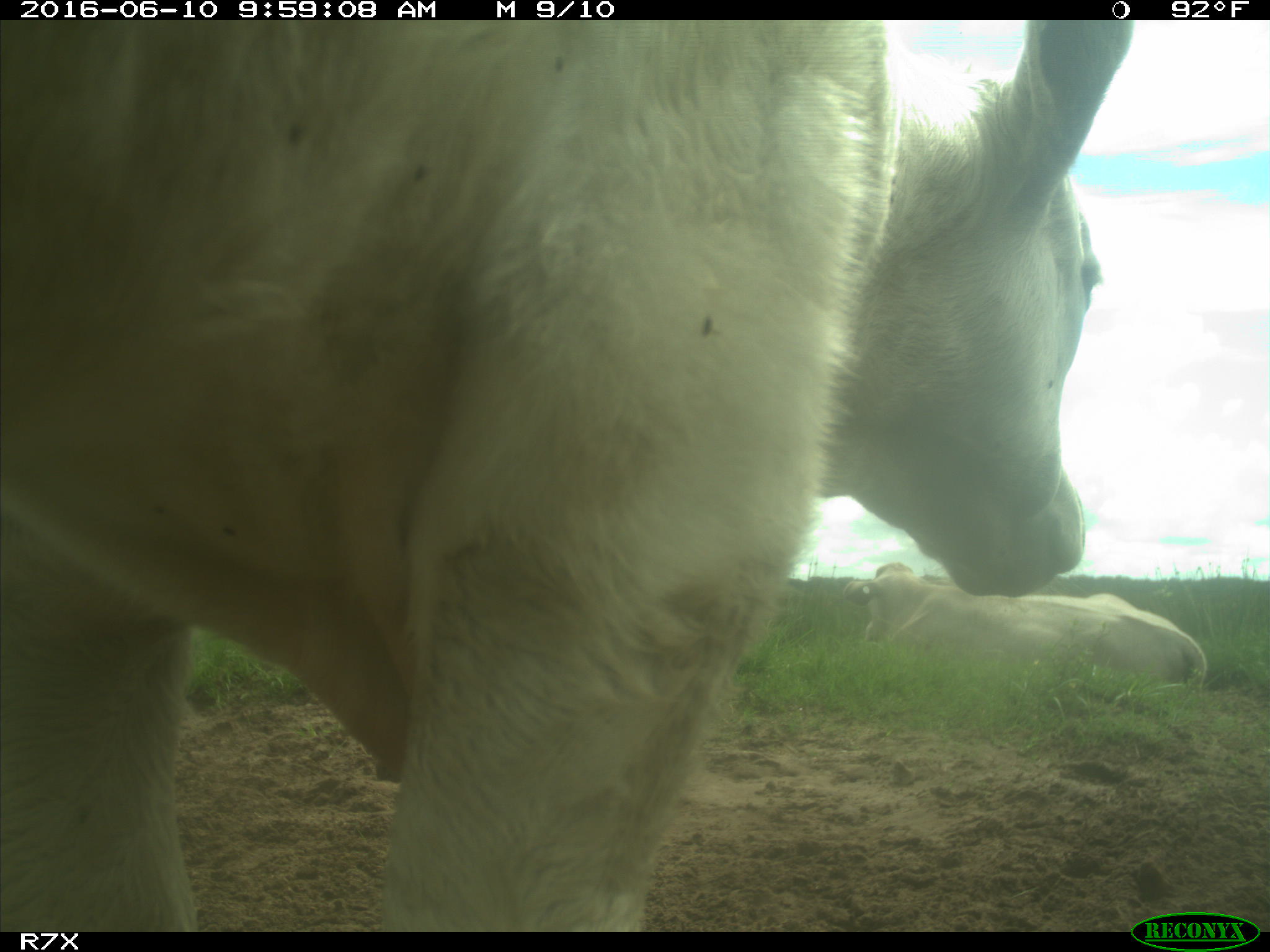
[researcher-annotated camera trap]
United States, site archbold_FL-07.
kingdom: Animalia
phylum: Chordata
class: Mammalia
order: Artiodactyla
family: Bovidae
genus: Bos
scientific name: Bos taurus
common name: domestic cow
Bos taurus (domestic cow).